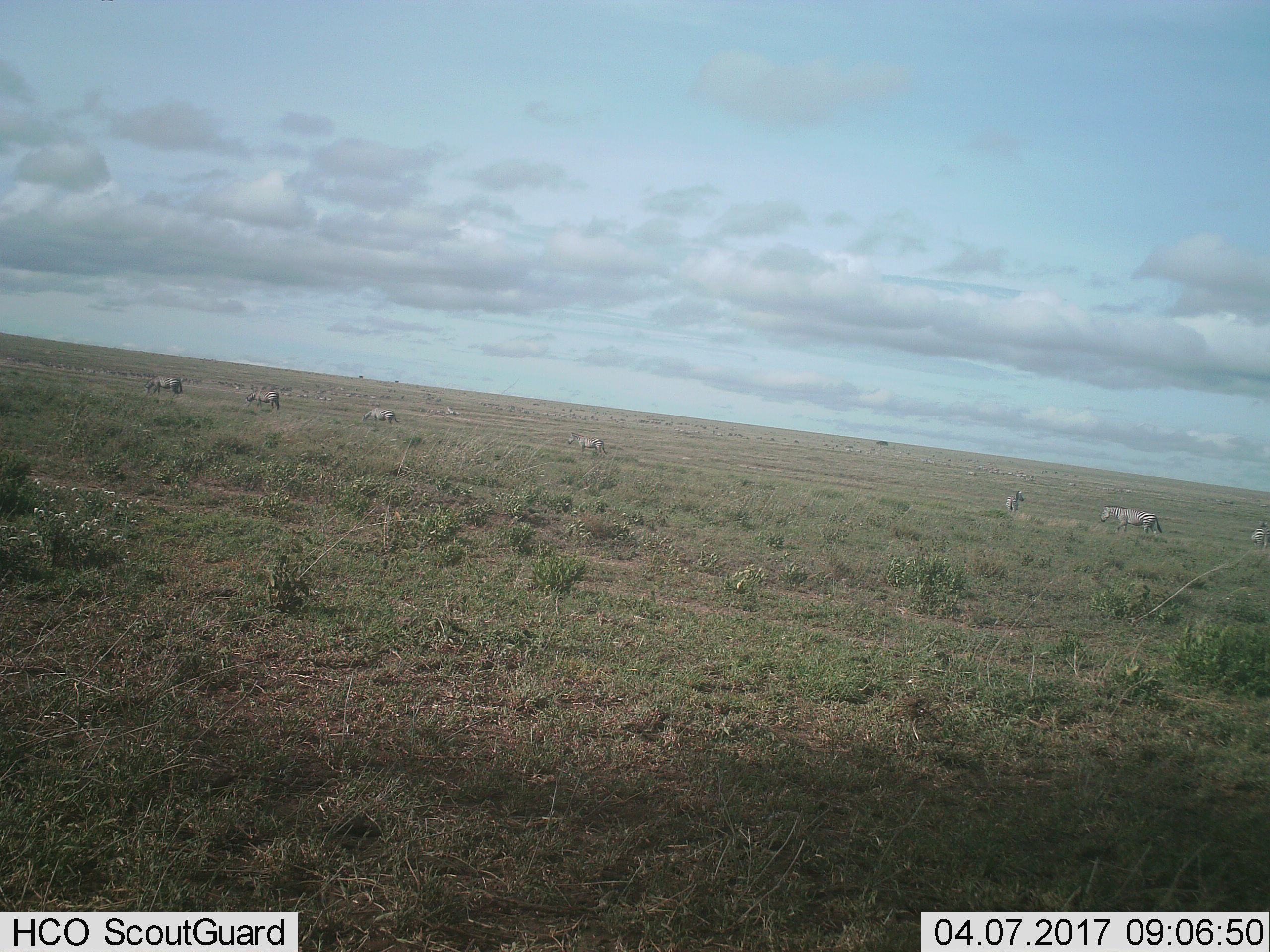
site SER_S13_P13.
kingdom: Animalia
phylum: Chordata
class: Mammalia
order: Perissodactyla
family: Equidae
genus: Equus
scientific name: Equus quagga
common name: plains zebra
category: zebraplains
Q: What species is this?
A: Zebraplains (plains zebra) (Equus quagga).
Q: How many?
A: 11-50.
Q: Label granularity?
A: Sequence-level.